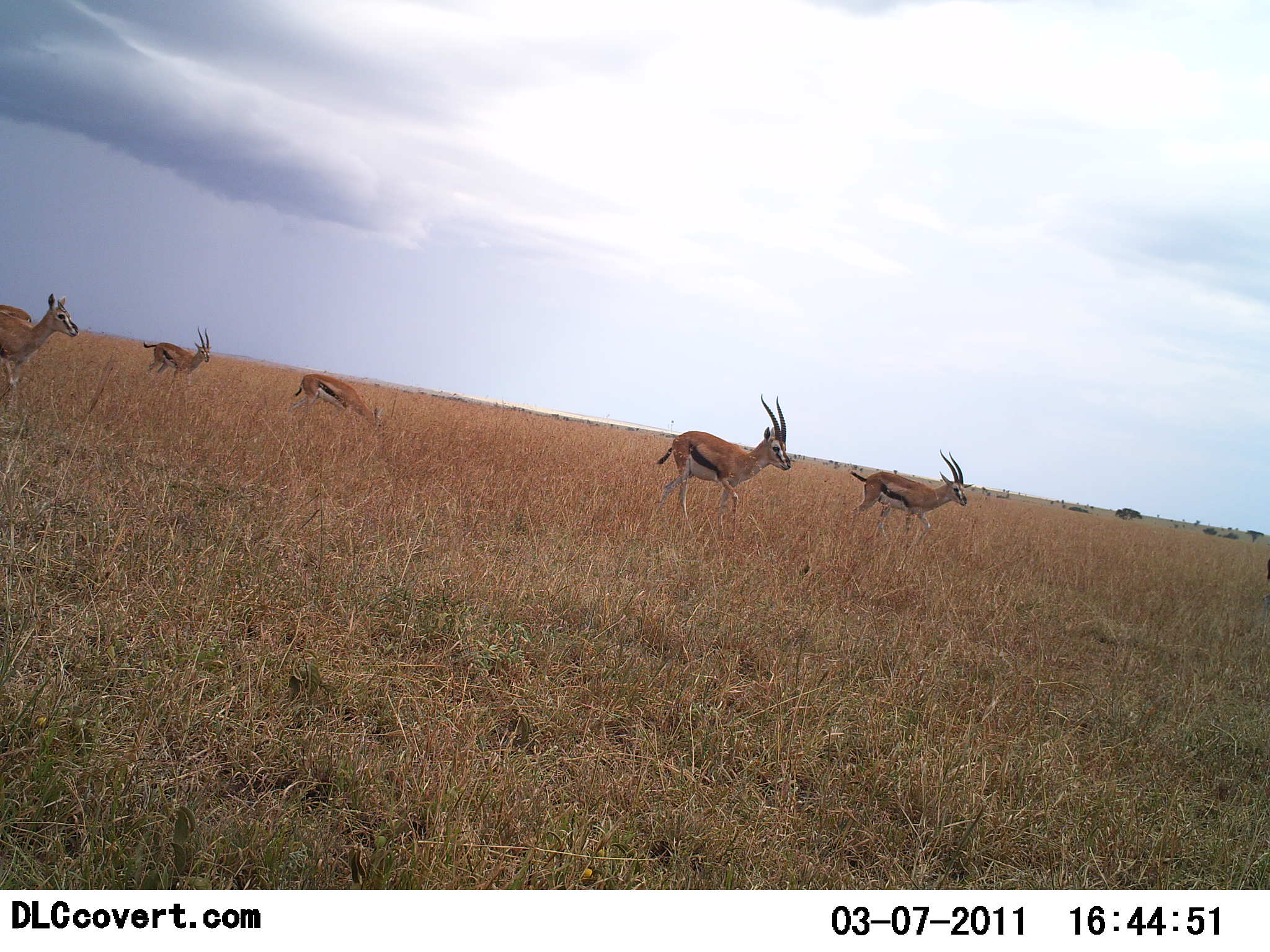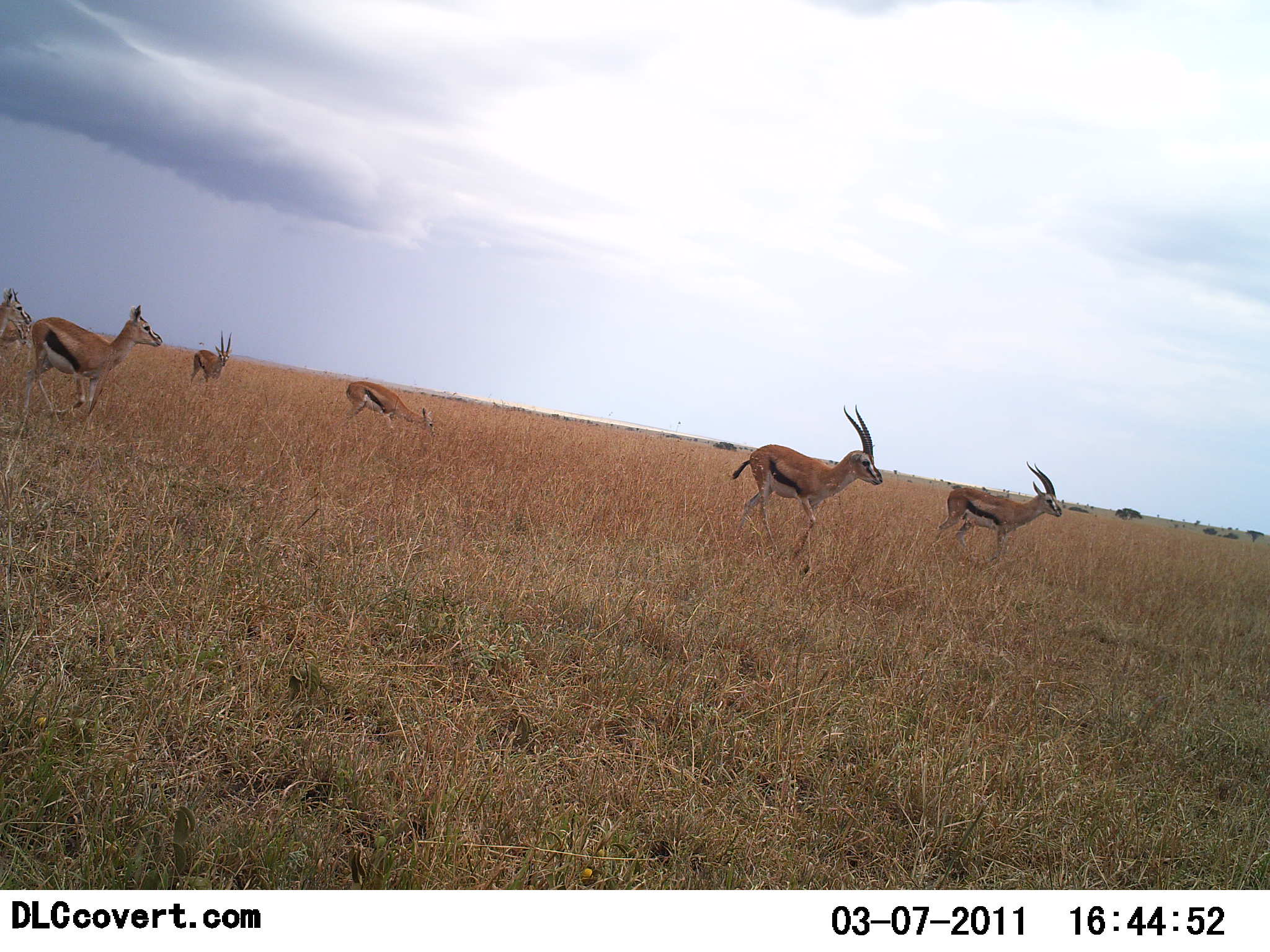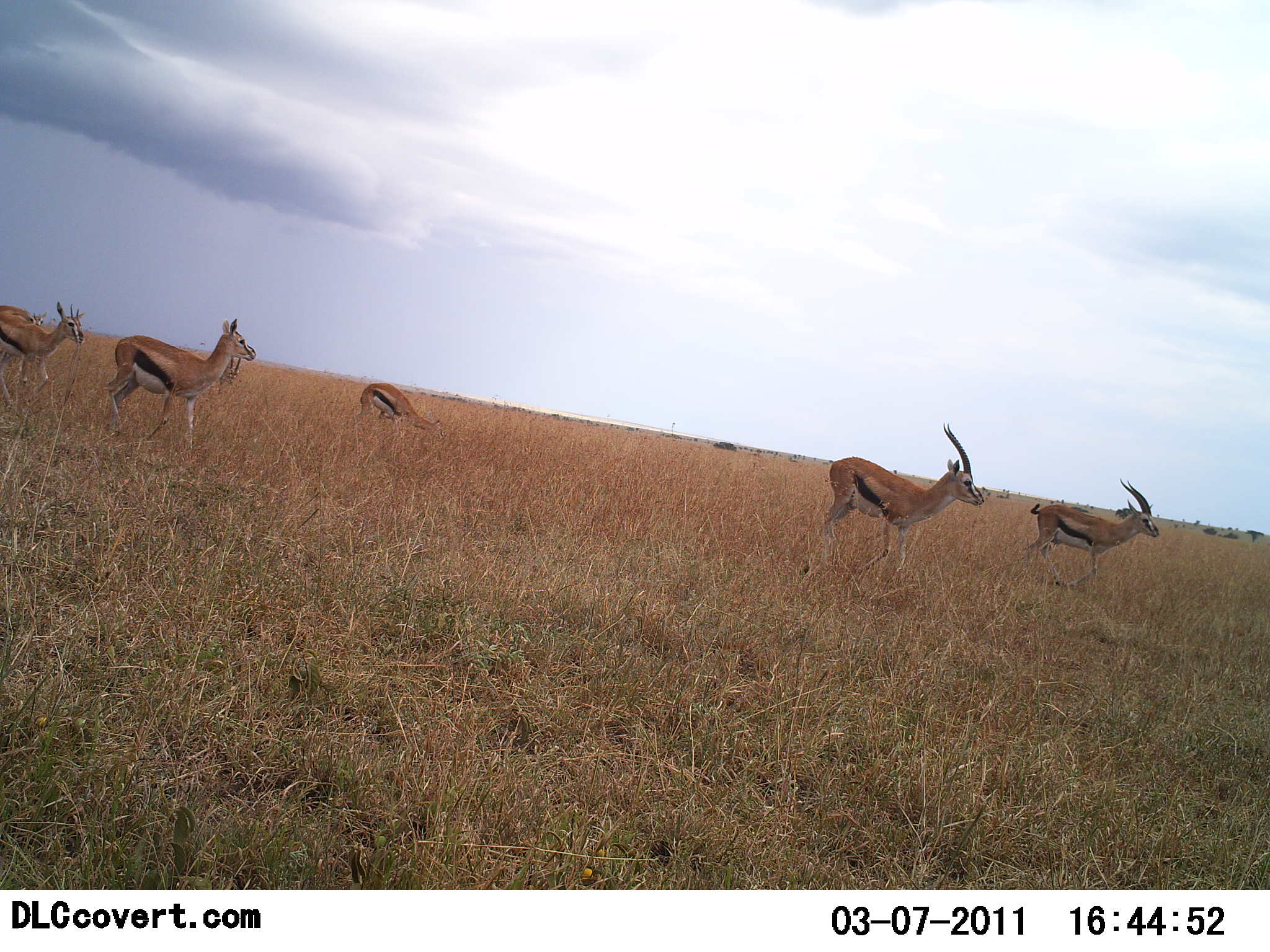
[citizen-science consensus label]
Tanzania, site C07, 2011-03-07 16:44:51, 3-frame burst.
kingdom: Animalia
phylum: Chordata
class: Mammalia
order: Artiodactyla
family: Bovidae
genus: Eudorcas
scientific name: Eudorcas thomsonii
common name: thomson's gazelle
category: gazellethomsons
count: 6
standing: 15%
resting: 0%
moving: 92%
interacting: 0%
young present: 0%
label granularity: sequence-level